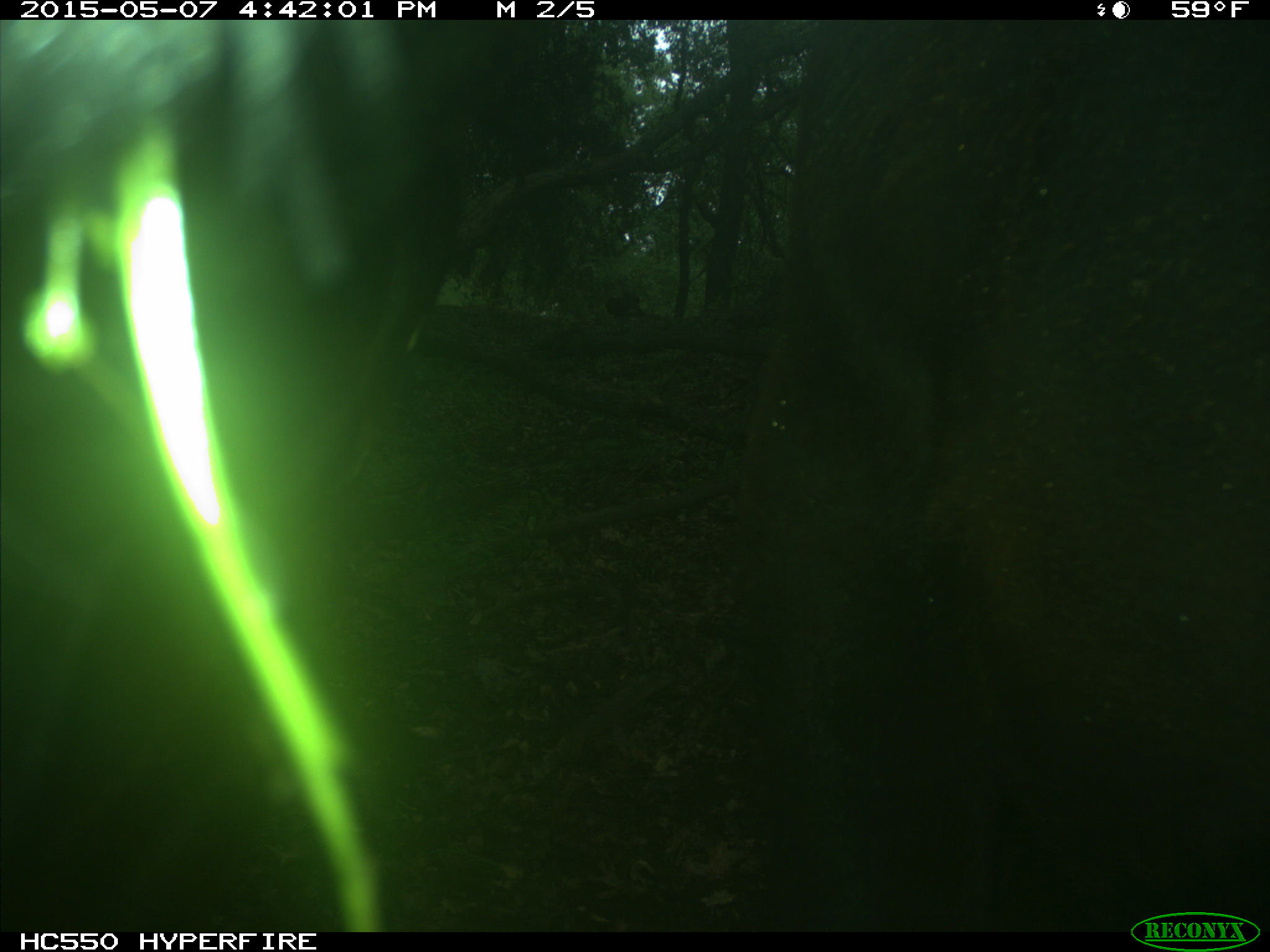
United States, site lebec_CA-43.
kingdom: Animalia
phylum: Chordata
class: Mammalia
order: Artiodactyla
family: Bovidae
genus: Bos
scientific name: Bos taurus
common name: domestic cow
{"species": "Bos taurus (domestic cow)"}